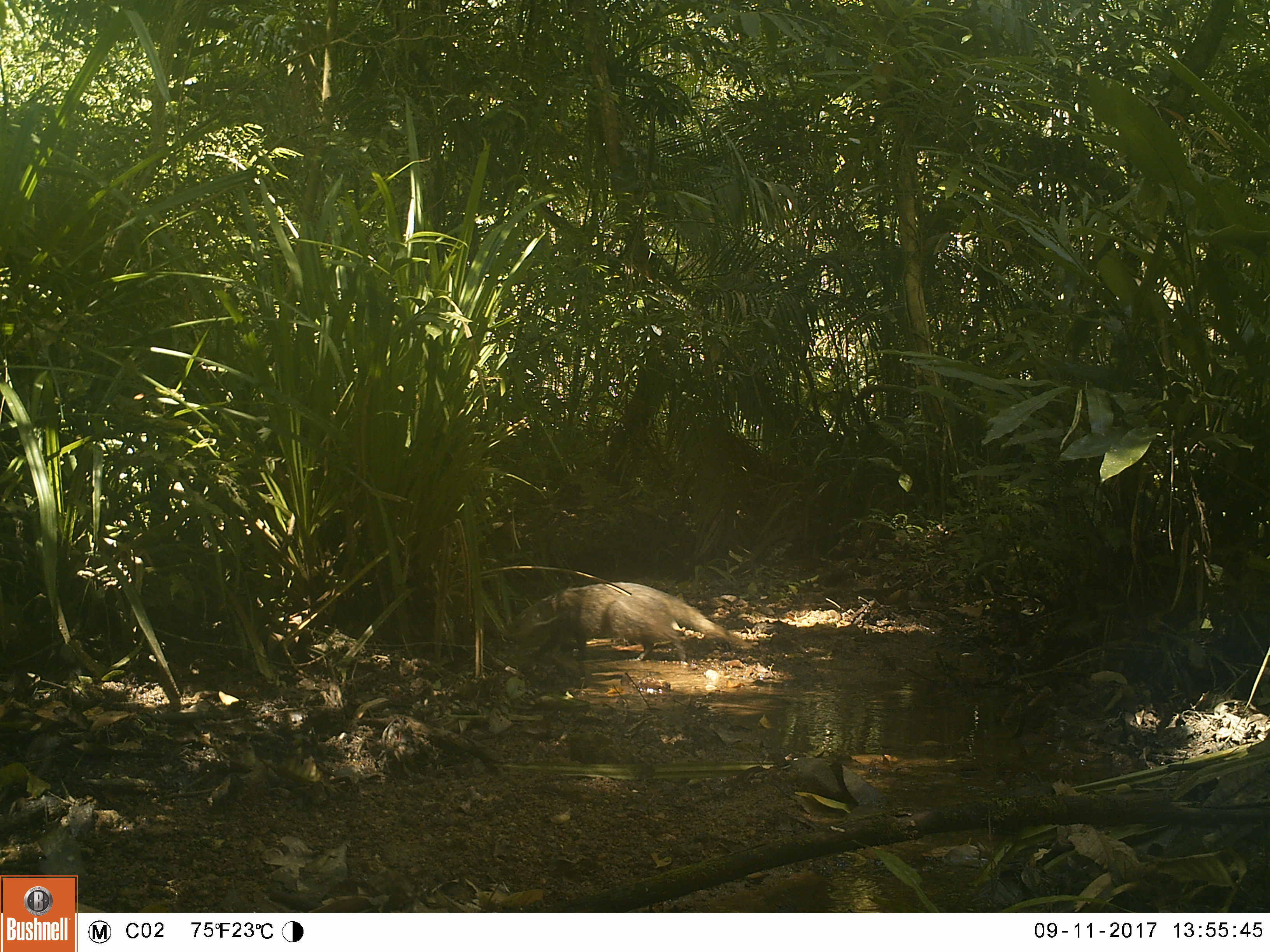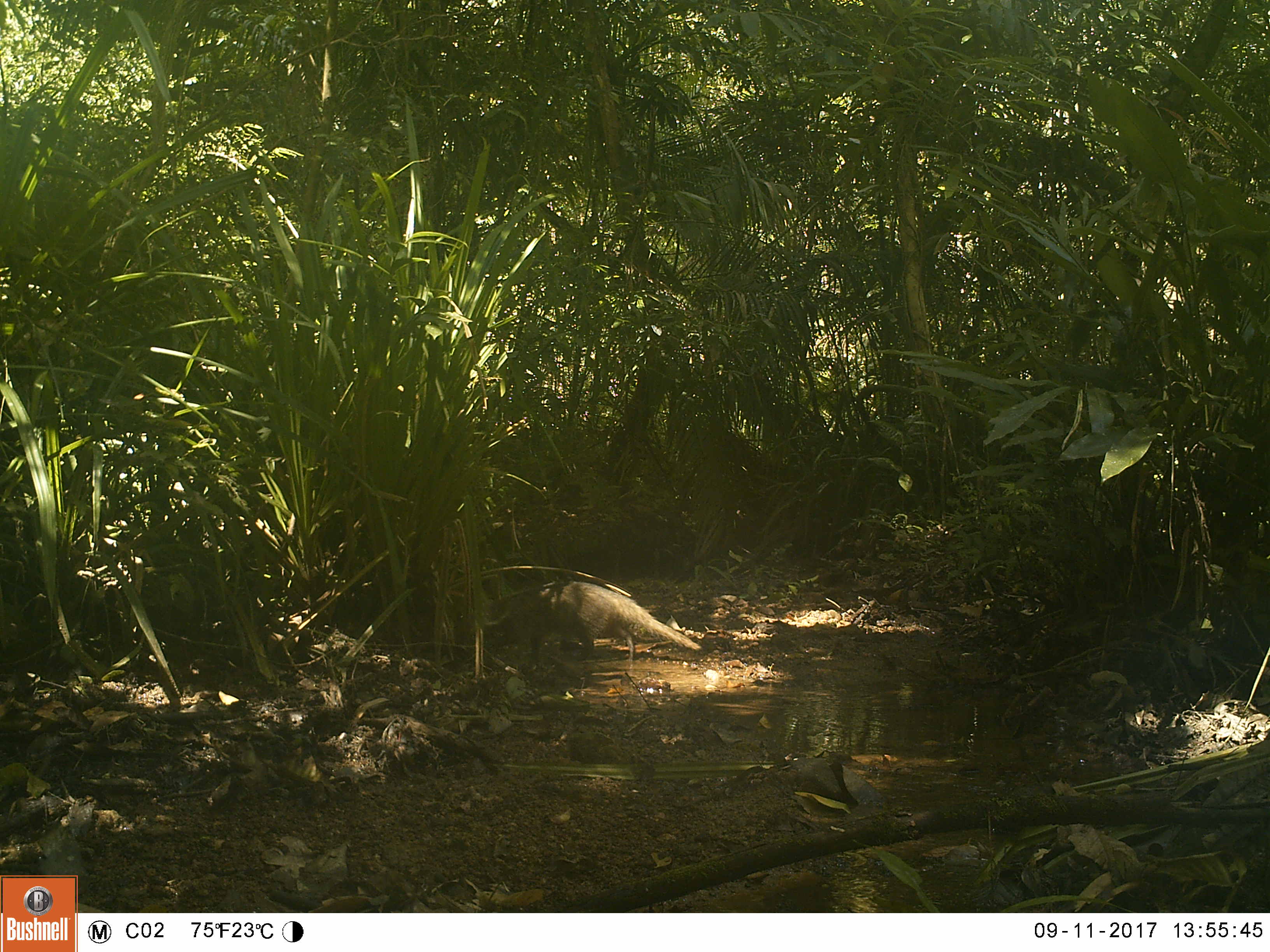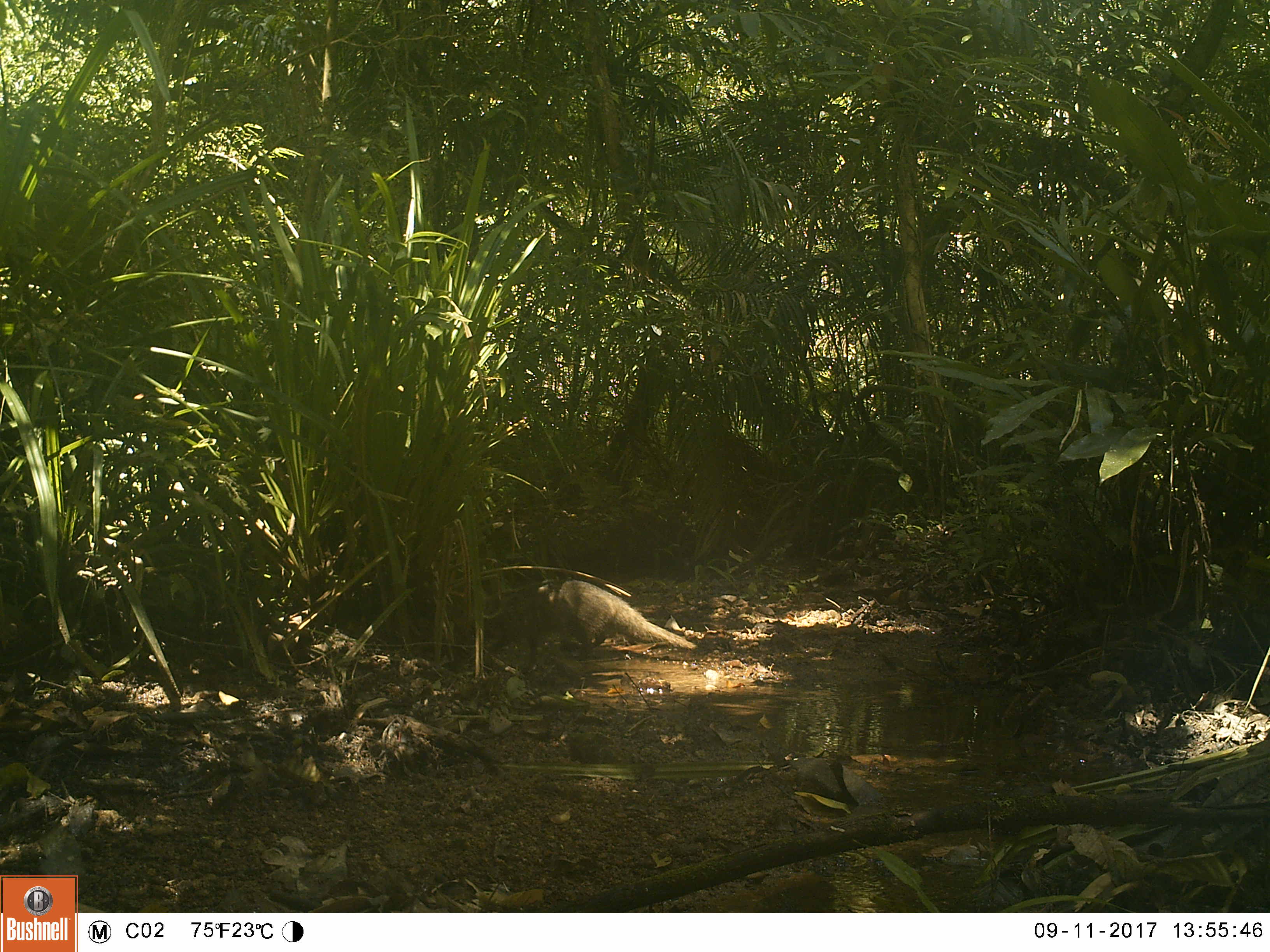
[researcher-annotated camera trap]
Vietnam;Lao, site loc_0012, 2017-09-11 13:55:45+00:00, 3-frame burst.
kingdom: Animalia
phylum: Chordata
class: Mammalia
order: Carnivora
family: Herpestidae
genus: Urva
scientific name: Urva urva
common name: crab-eating mongoose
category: crab eating mongoose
Crab eating mongoose (crab-eating mongoose) (Urva urva). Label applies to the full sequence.